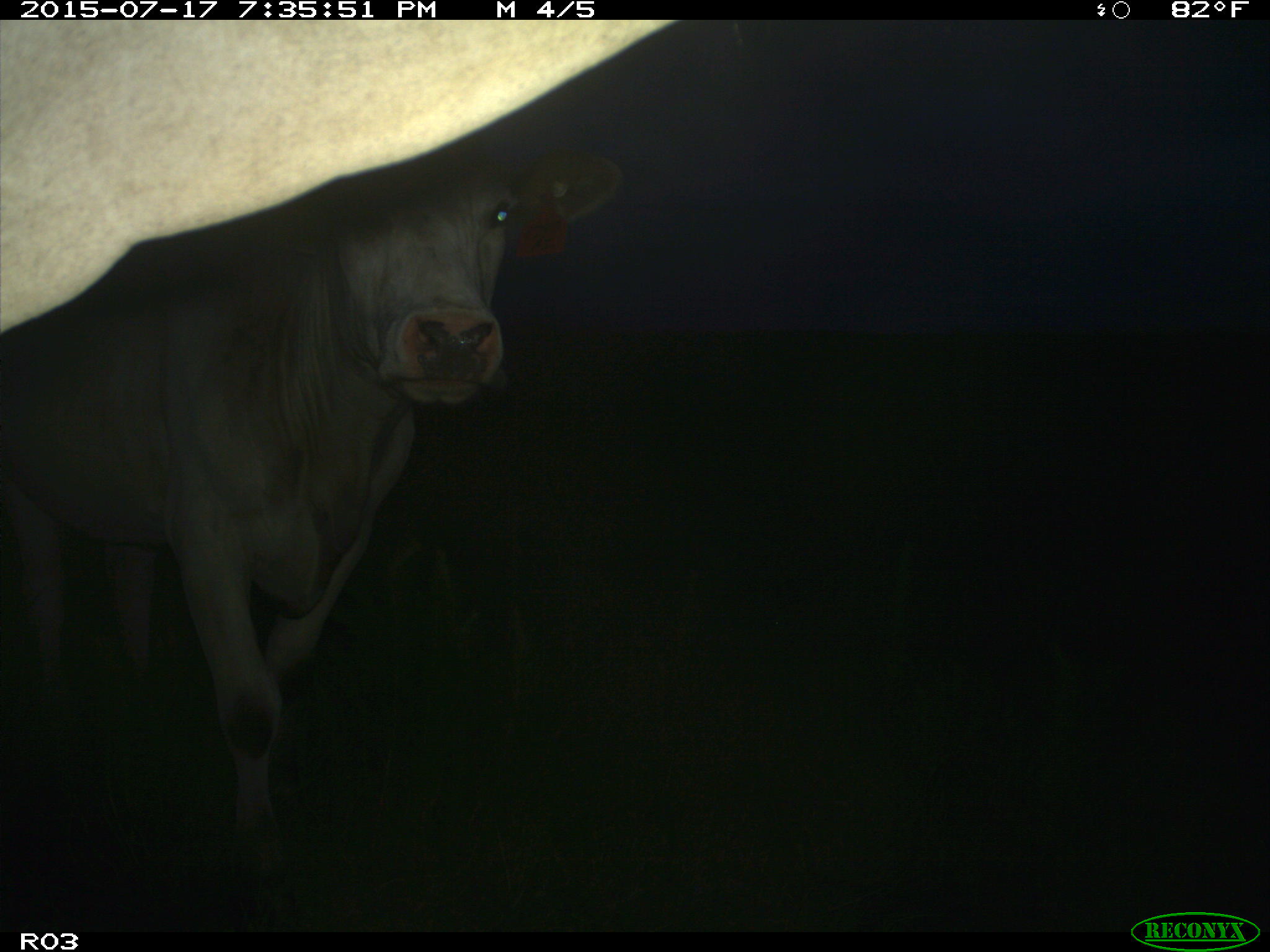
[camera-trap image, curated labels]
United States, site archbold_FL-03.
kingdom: Animalia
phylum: Chordata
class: Mammalia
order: Artiodactyla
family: Bovidae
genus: Bos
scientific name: Bos taurus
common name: domestic cow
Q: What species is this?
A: Bos taurus (domestic cow).